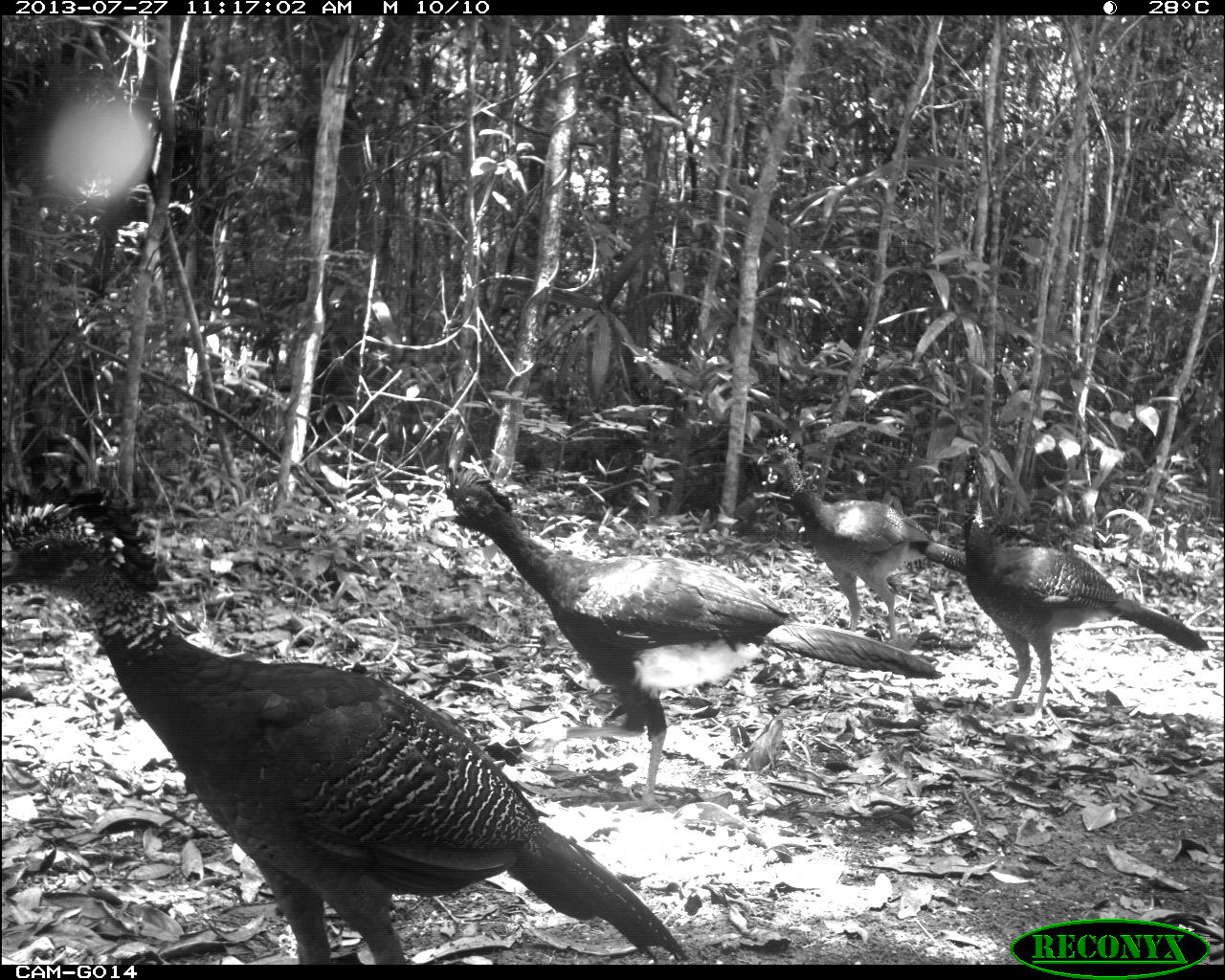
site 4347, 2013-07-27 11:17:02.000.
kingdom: Animalia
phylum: Chordata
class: Aves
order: Galliformes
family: Cracidae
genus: Crax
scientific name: Crax rubra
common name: great curassow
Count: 4.